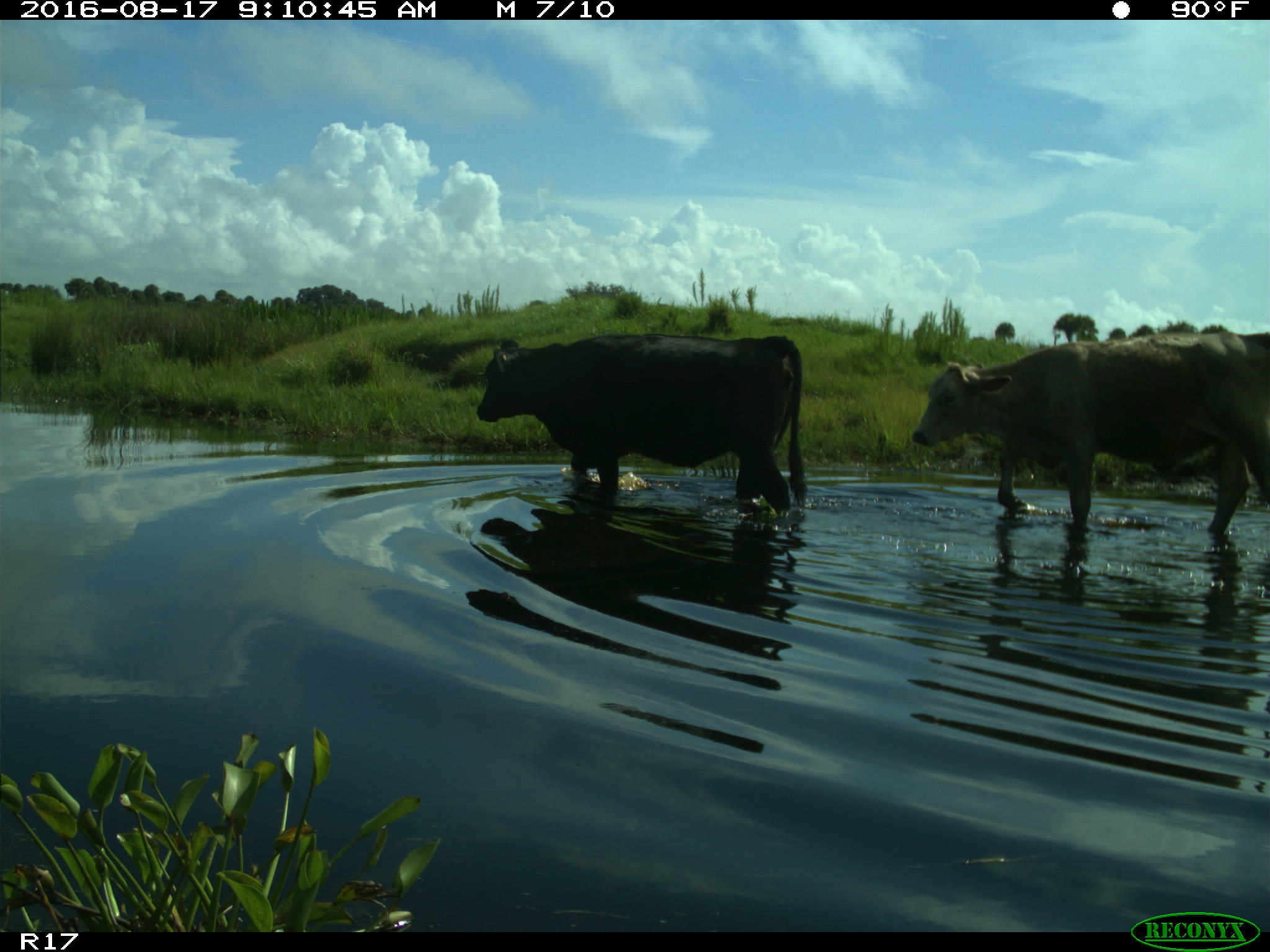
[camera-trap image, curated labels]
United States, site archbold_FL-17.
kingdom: Animalia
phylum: Chordata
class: Mammalia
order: Artiodactyla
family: Bovidae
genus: Bos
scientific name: Bos taurus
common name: domestic cow